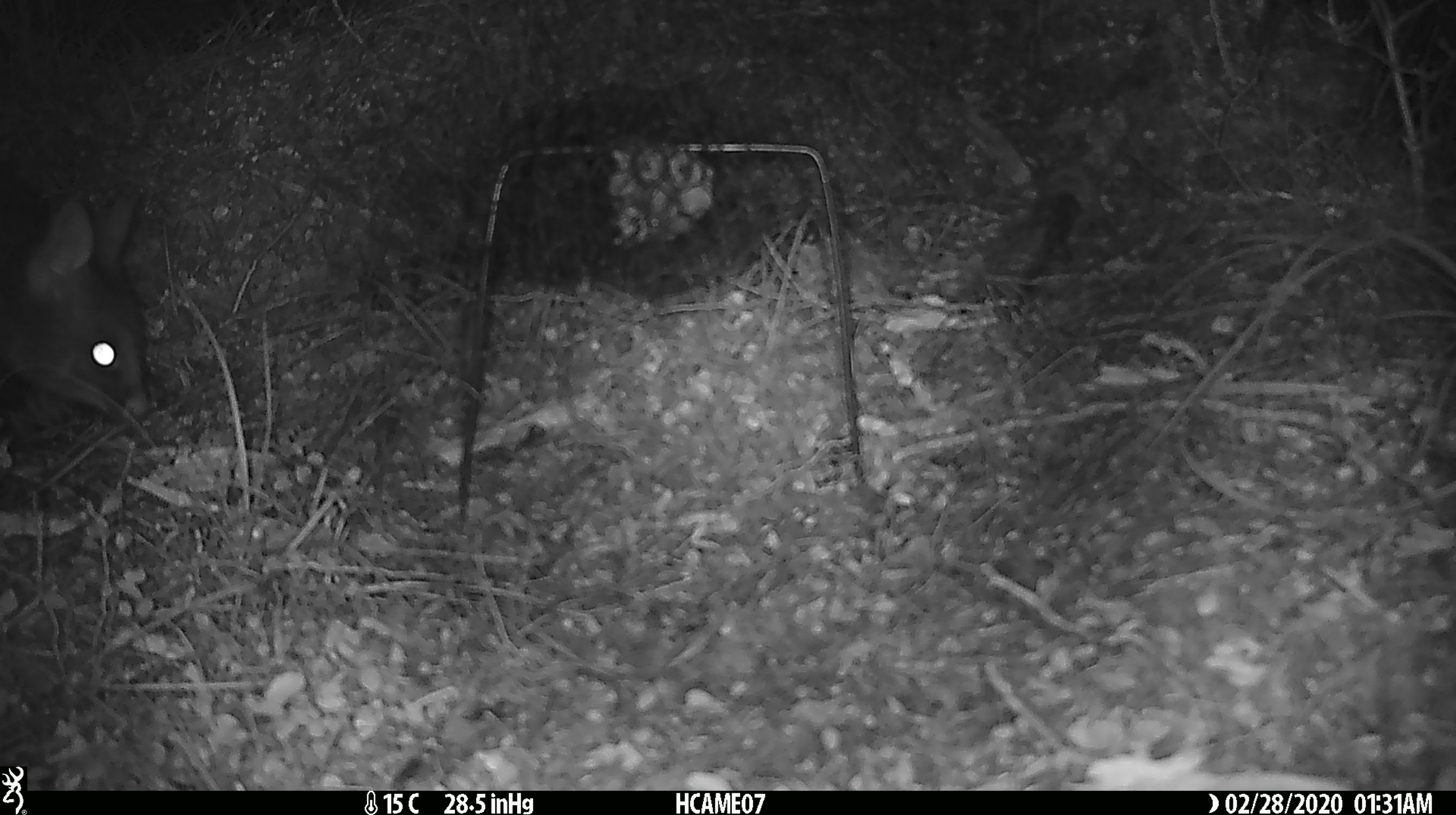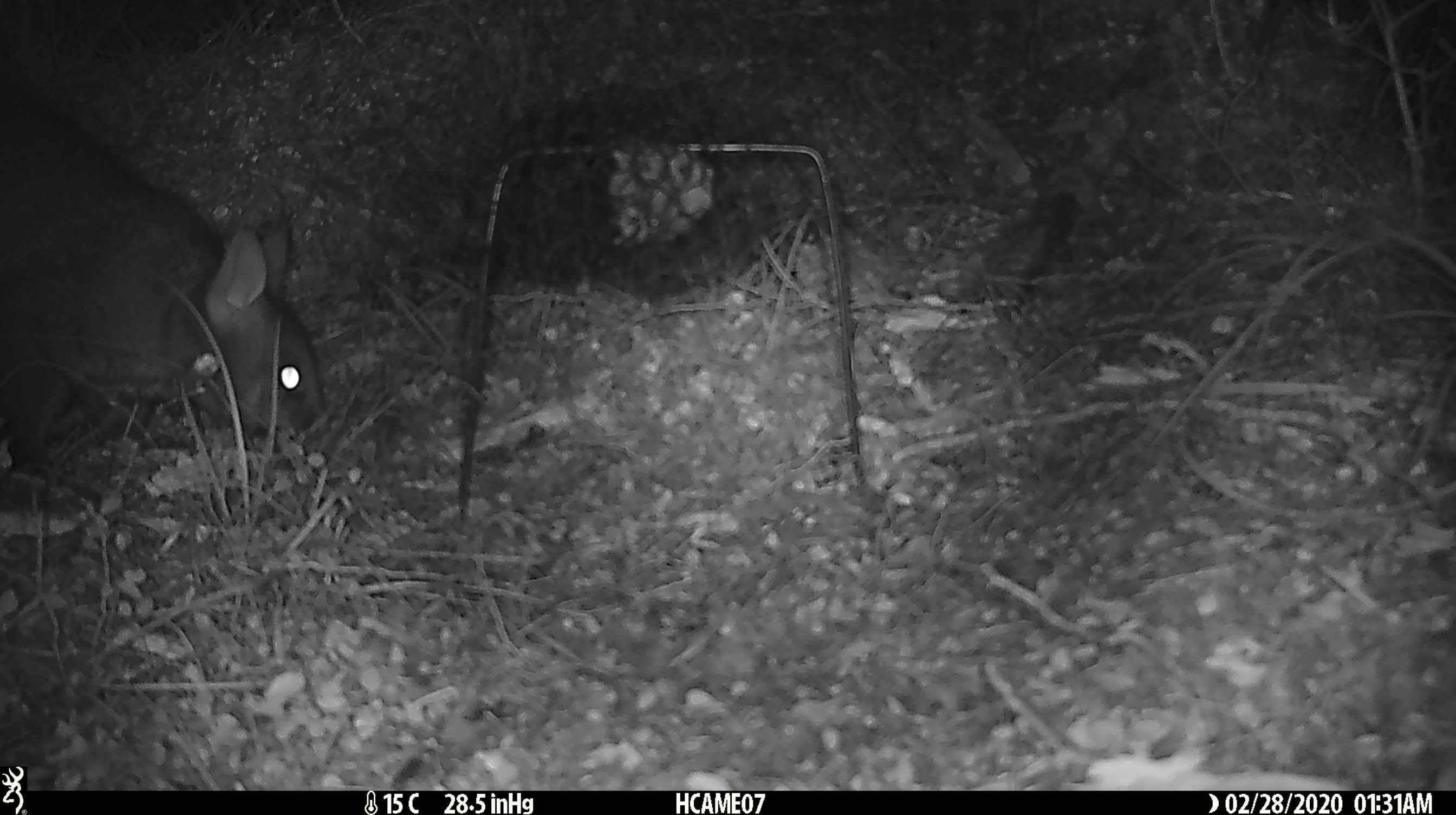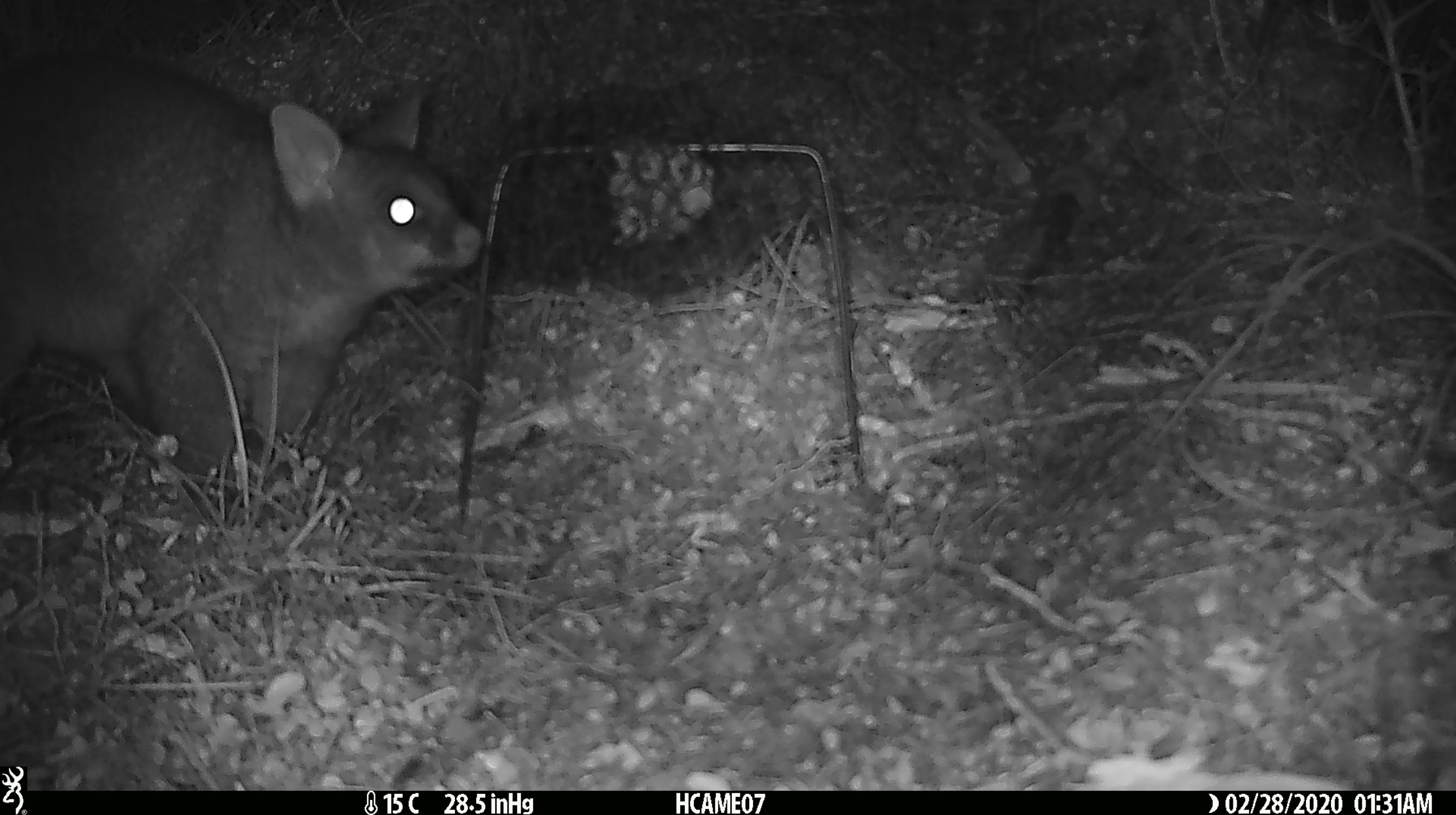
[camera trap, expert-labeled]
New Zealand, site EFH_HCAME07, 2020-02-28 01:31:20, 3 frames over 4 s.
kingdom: Animalia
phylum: Chordata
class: Mammalia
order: Diprotodontia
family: Phalangeridae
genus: Trichosurus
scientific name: Trichosurus vulpecula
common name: common brushtail possum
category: possum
Possum (common brushtail possum) (Trichosurus vulpecula).